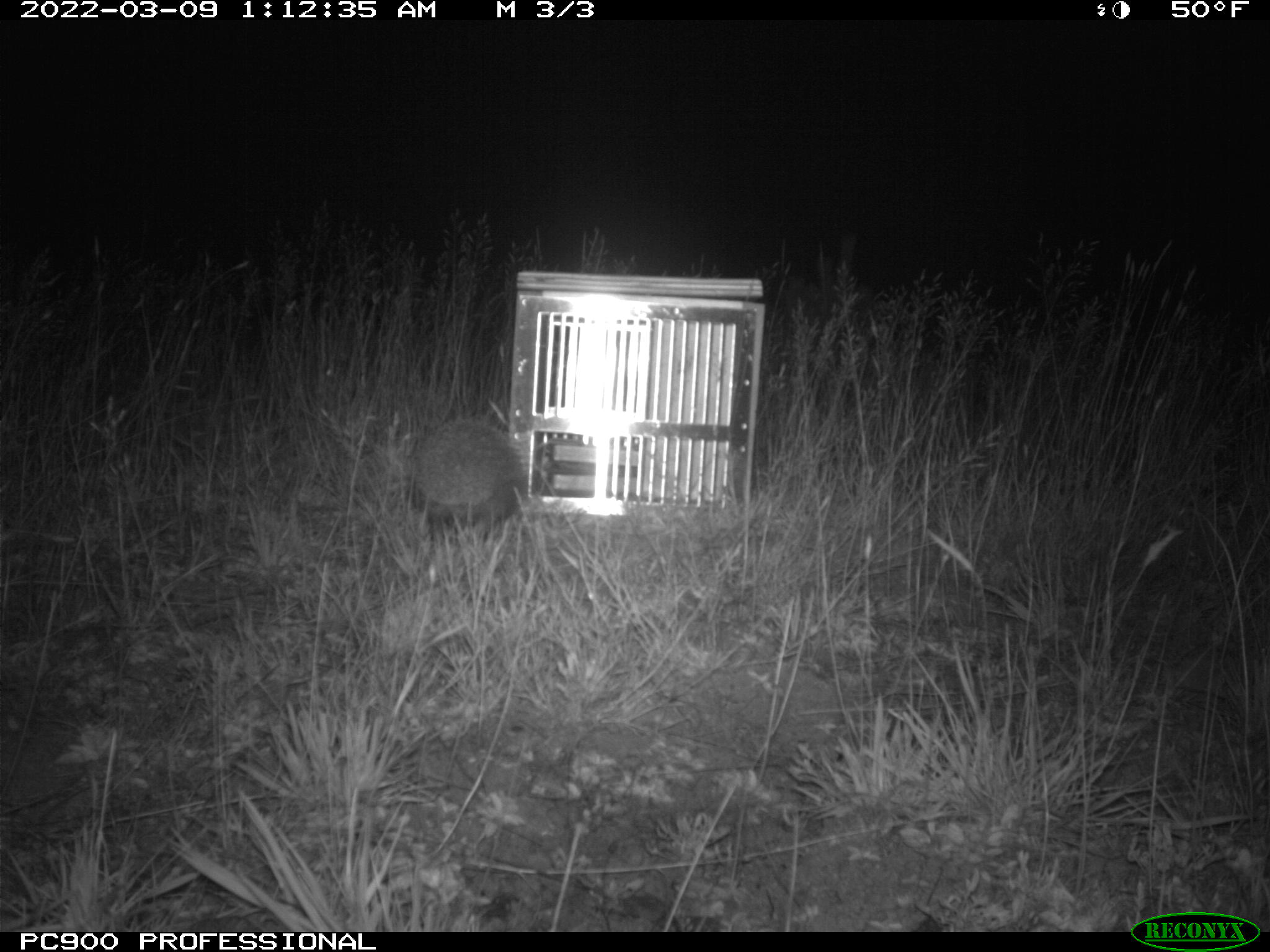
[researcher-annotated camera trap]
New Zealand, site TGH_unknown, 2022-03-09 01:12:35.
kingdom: Animalia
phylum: Chordata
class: Mammalia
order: Eulipotyphla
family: Erinaceidae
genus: Erinaceus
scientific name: Erinaceus europaeus europaeus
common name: european hedgehog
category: hedgehog